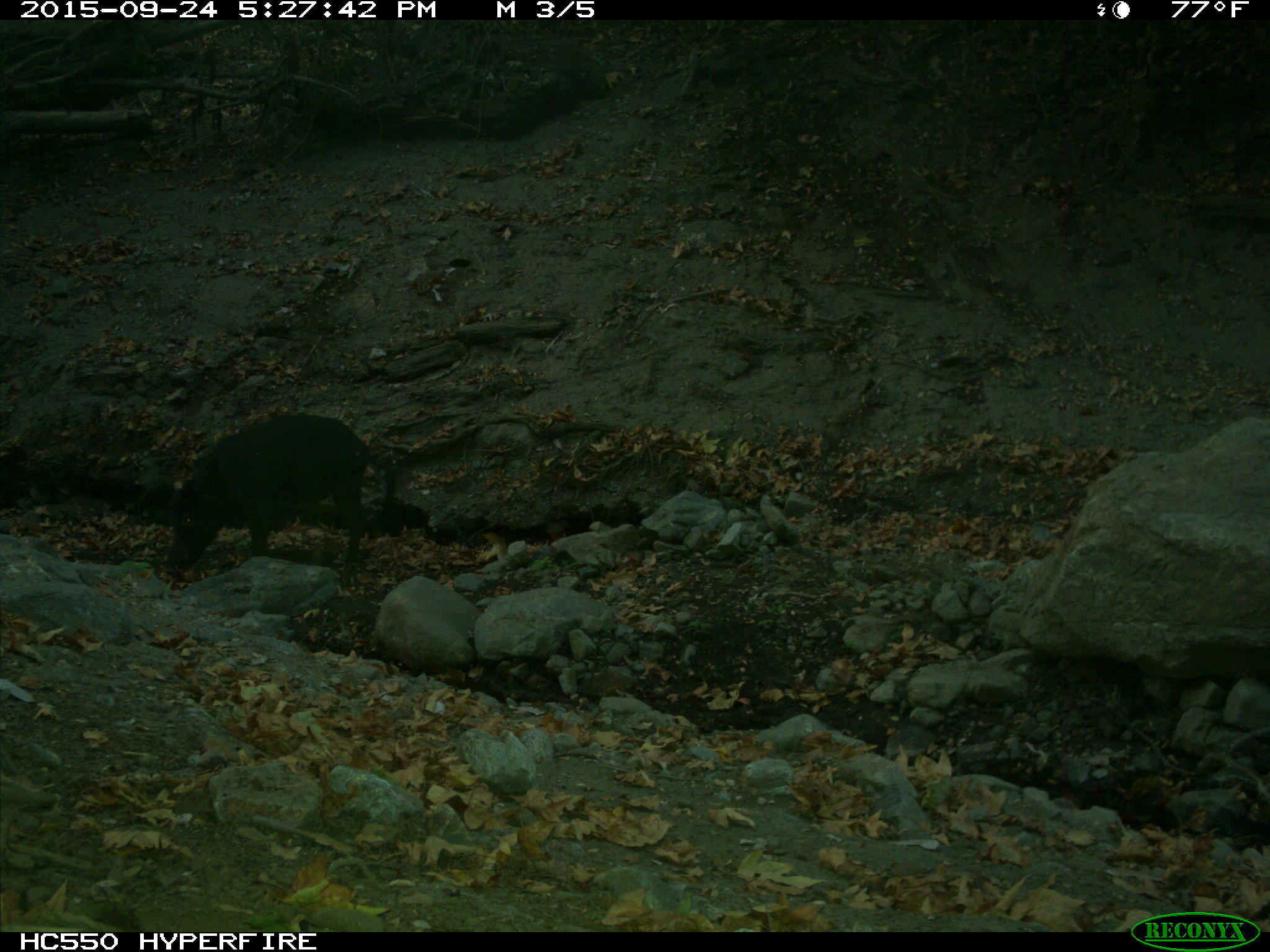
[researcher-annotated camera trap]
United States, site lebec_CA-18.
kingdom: Animalia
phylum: Chordata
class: Mammalia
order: Artiodactyla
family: Suidae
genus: Sus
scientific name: Sus scrofa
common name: wild boar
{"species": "Sus scrofa (wild boar)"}